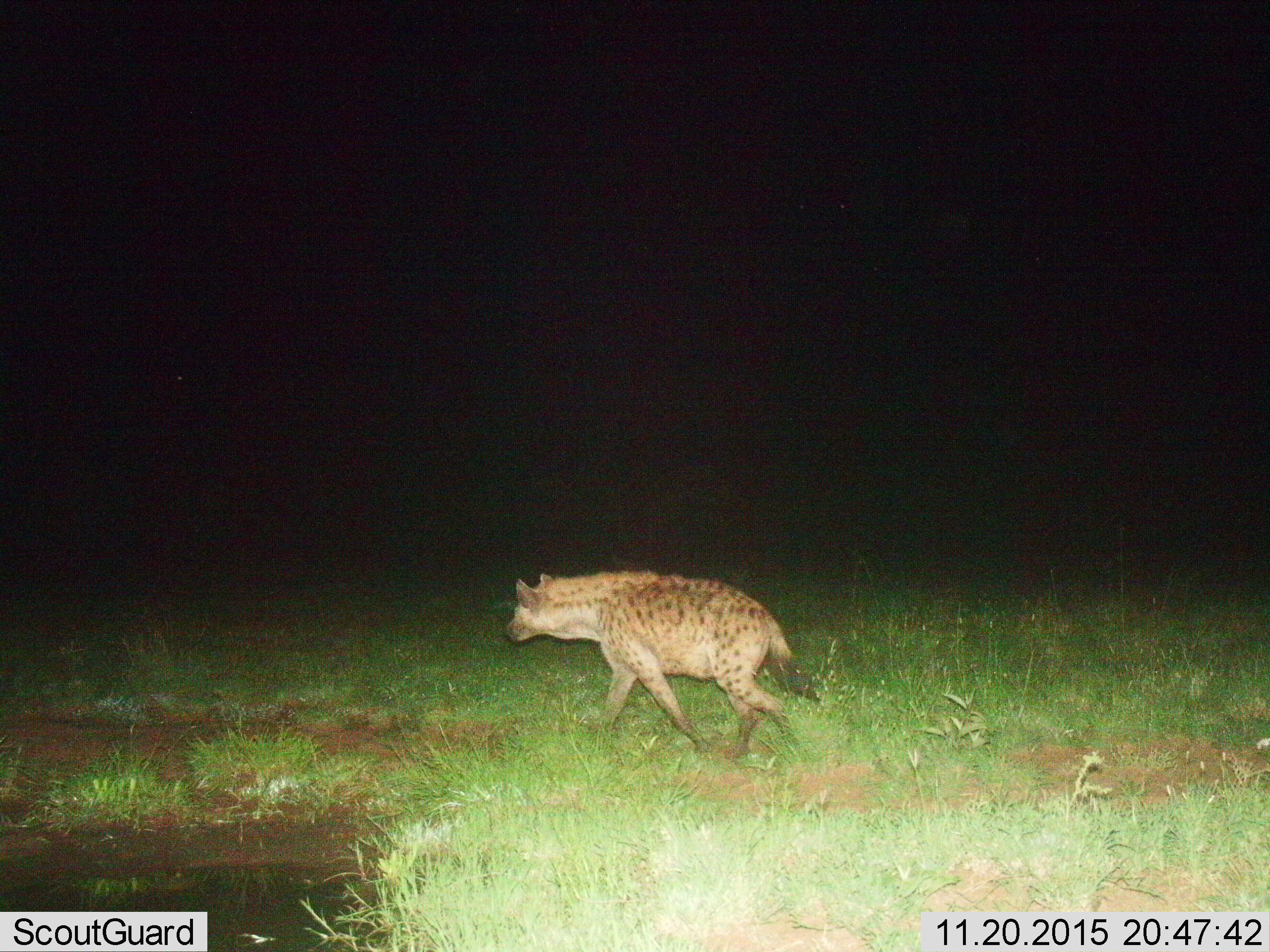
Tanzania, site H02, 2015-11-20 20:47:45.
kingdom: Animalia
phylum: Chordata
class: Mammalia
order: Carnivora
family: Hyaenidae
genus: Crocuta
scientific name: Crocuta crocuta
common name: spotted hyena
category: hyenaspotted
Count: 1.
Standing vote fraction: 0%.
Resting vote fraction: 0%.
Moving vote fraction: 100%.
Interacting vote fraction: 0%.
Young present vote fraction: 0%.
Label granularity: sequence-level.